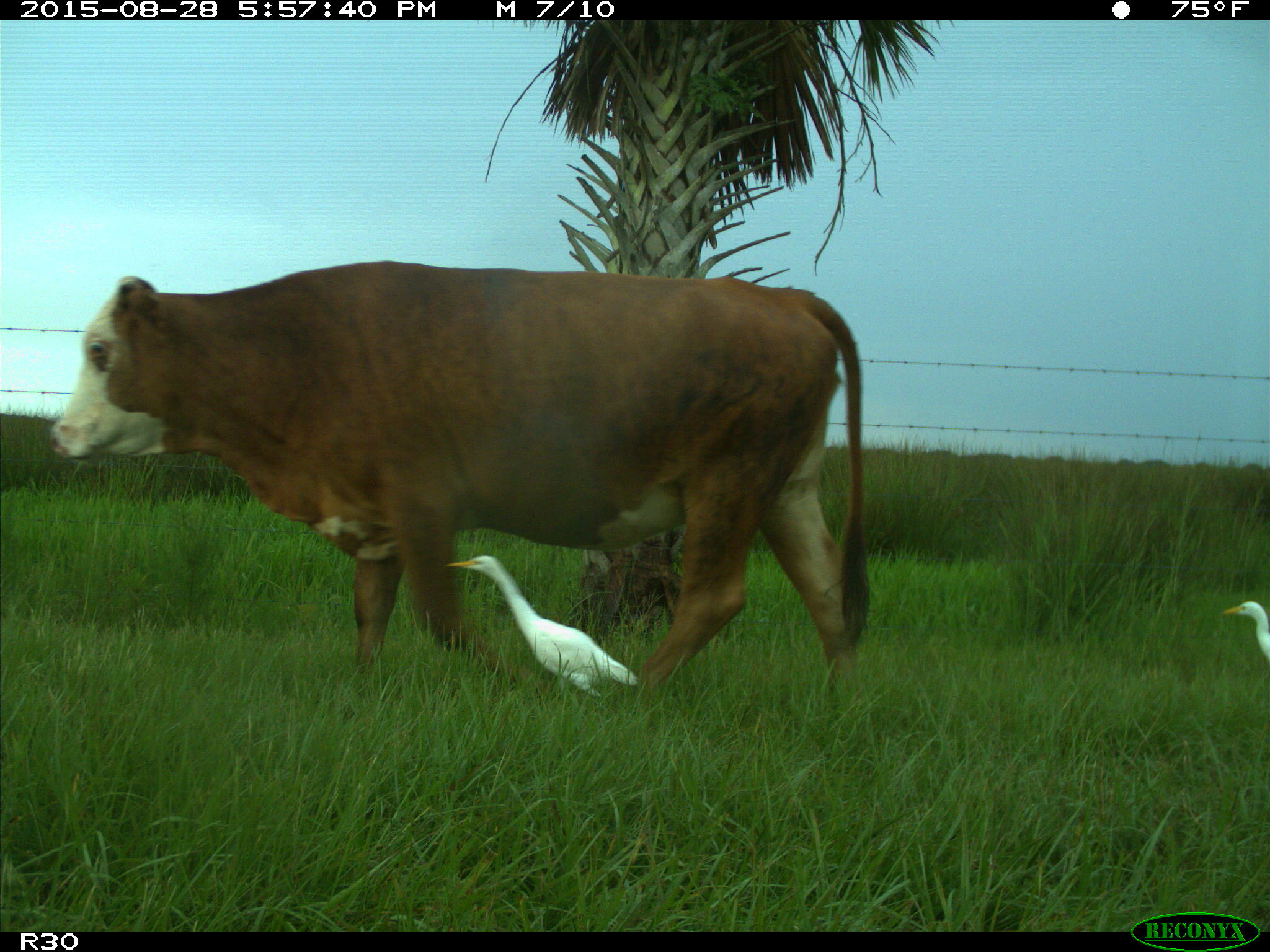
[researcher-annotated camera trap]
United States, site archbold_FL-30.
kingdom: Animalia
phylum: Chordata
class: Mammalia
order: Artiodactyla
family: Bovidae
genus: Bos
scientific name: Bos taurus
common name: domestic cow